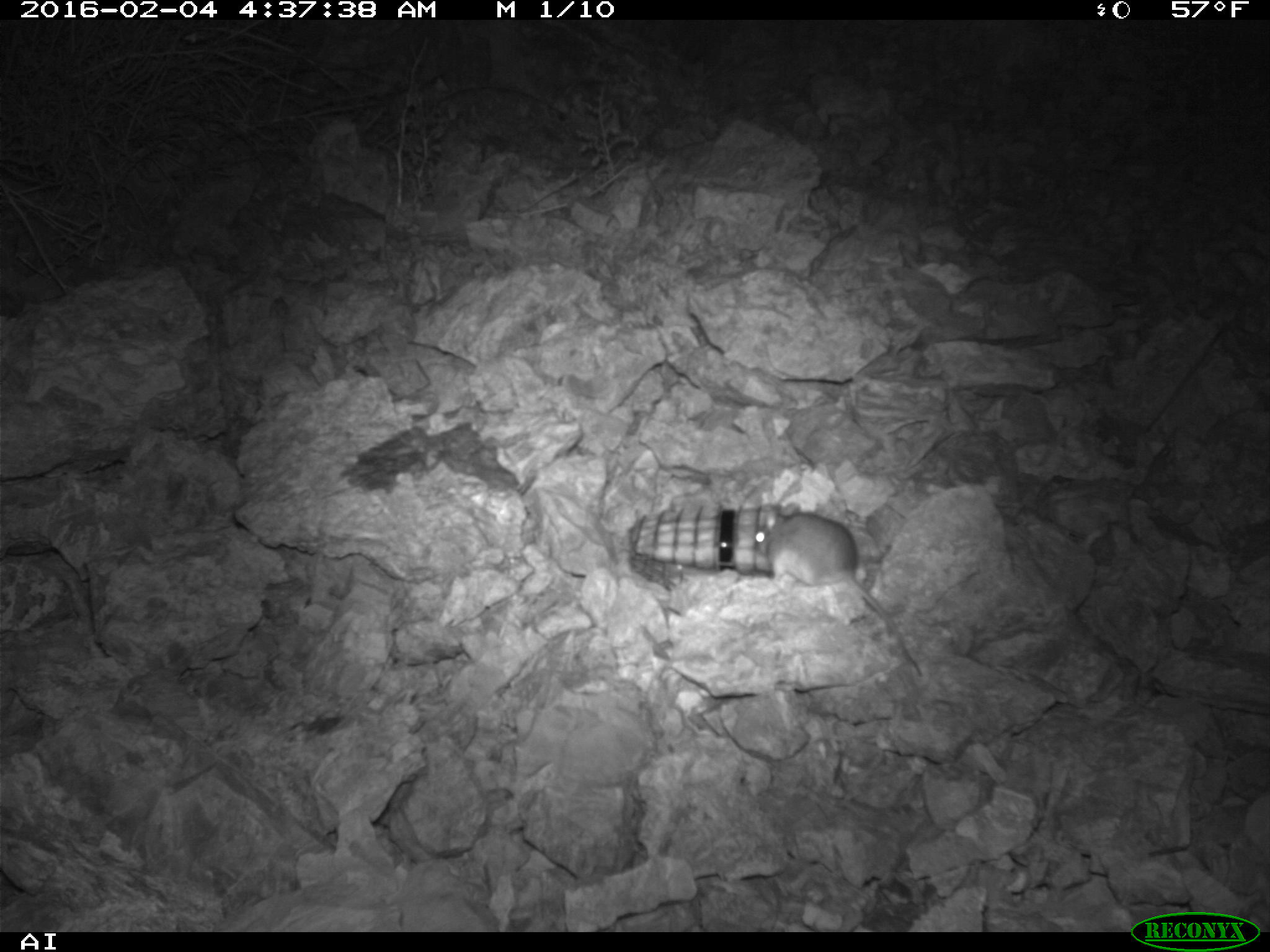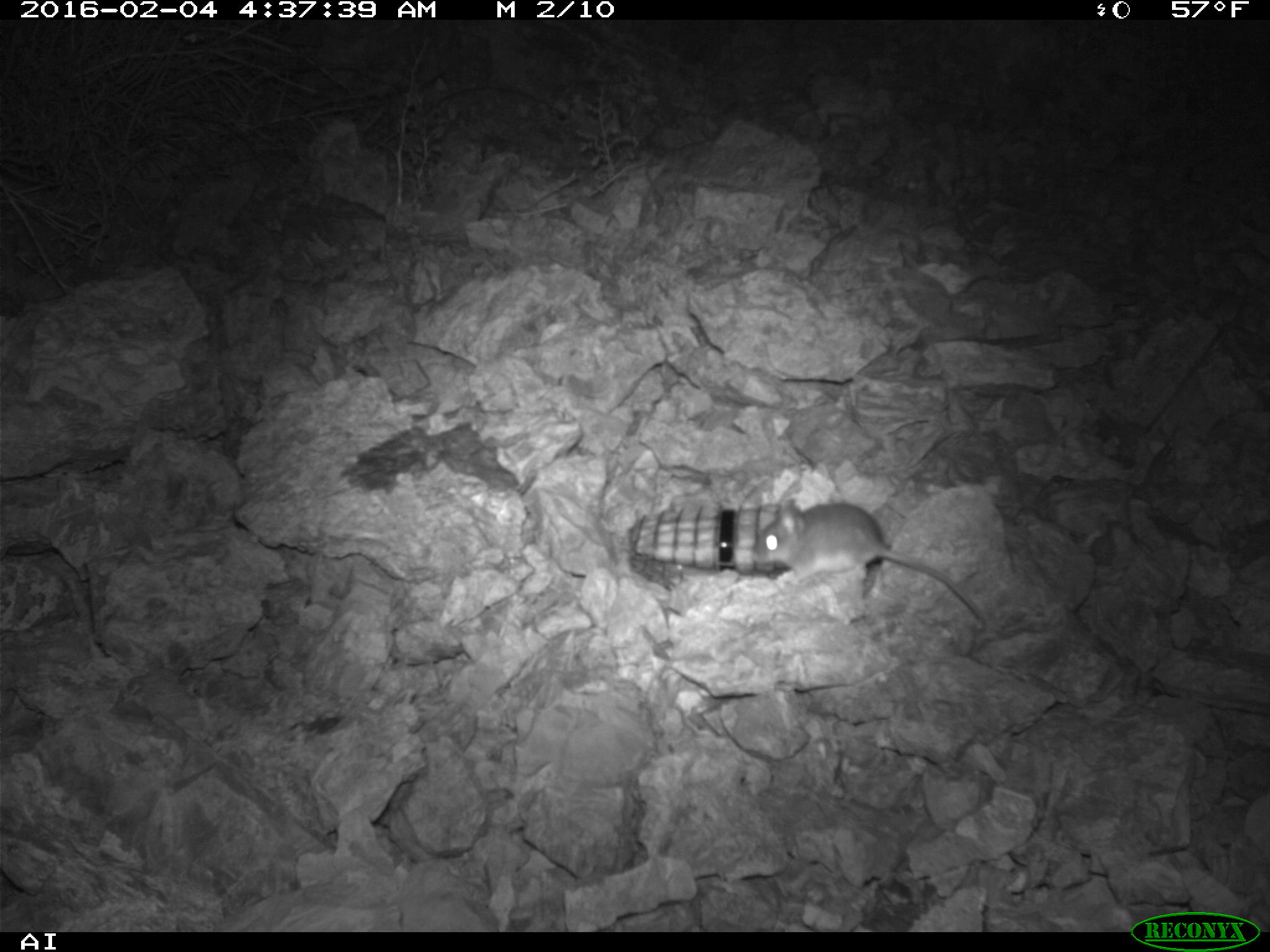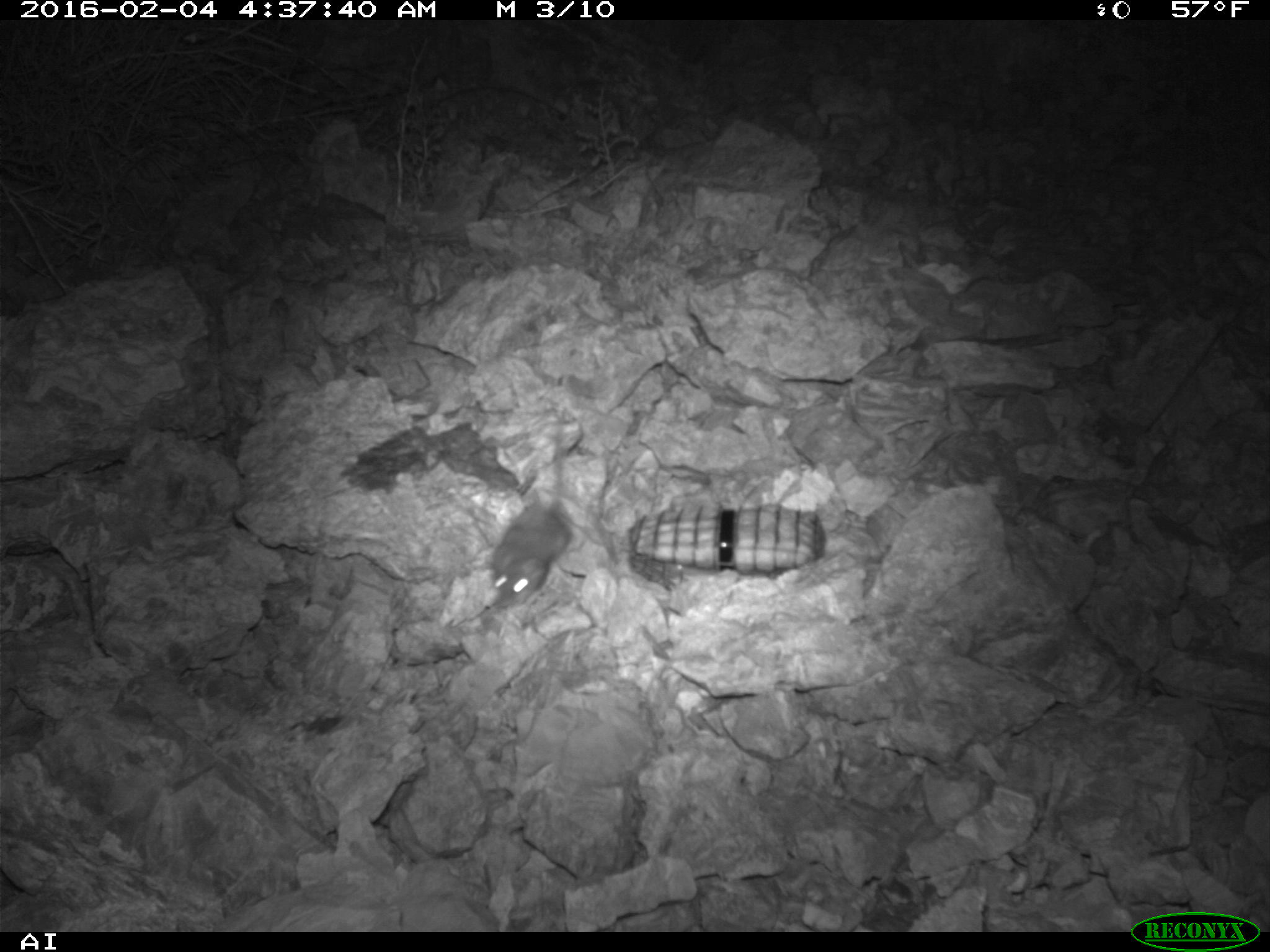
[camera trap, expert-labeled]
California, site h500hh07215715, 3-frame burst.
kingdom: Animalia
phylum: Chordata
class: Mammalia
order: Rodentia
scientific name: Rodentia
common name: rodent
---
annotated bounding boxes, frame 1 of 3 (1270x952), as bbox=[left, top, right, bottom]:
rodent: bbox=[754, 501, 922, 677]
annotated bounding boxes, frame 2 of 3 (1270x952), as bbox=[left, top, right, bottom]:
rodent: bbox=[754, 496, 985, 626]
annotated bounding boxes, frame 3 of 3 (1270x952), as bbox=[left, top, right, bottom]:
rodent: bbox=[487, 424, 572, 607]